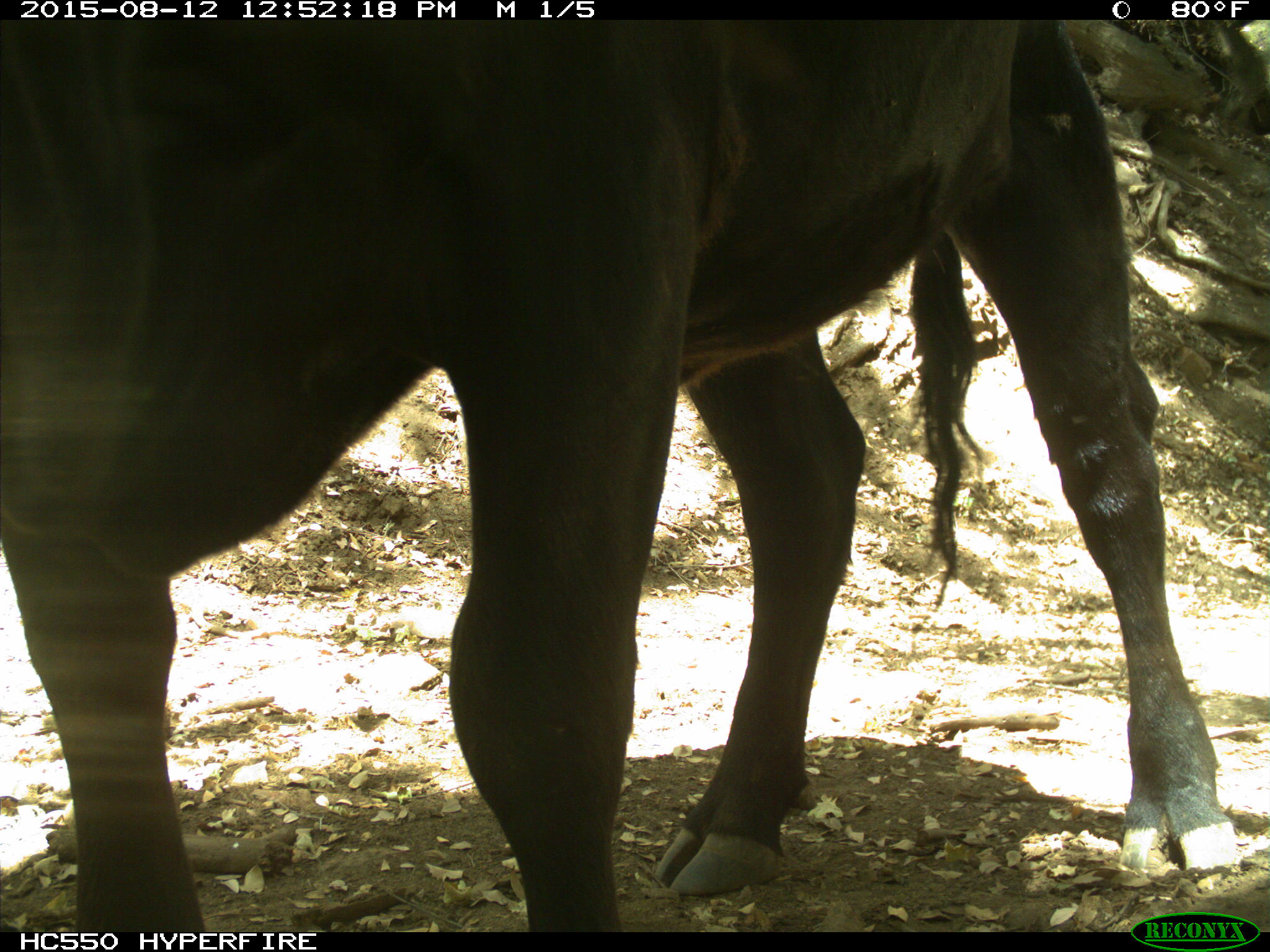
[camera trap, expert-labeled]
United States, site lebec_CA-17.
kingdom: Animalia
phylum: Chordata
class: Mammalia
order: Artiodactyla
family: Bovidae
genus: Bos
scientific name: Bos taurus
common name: domestic cow